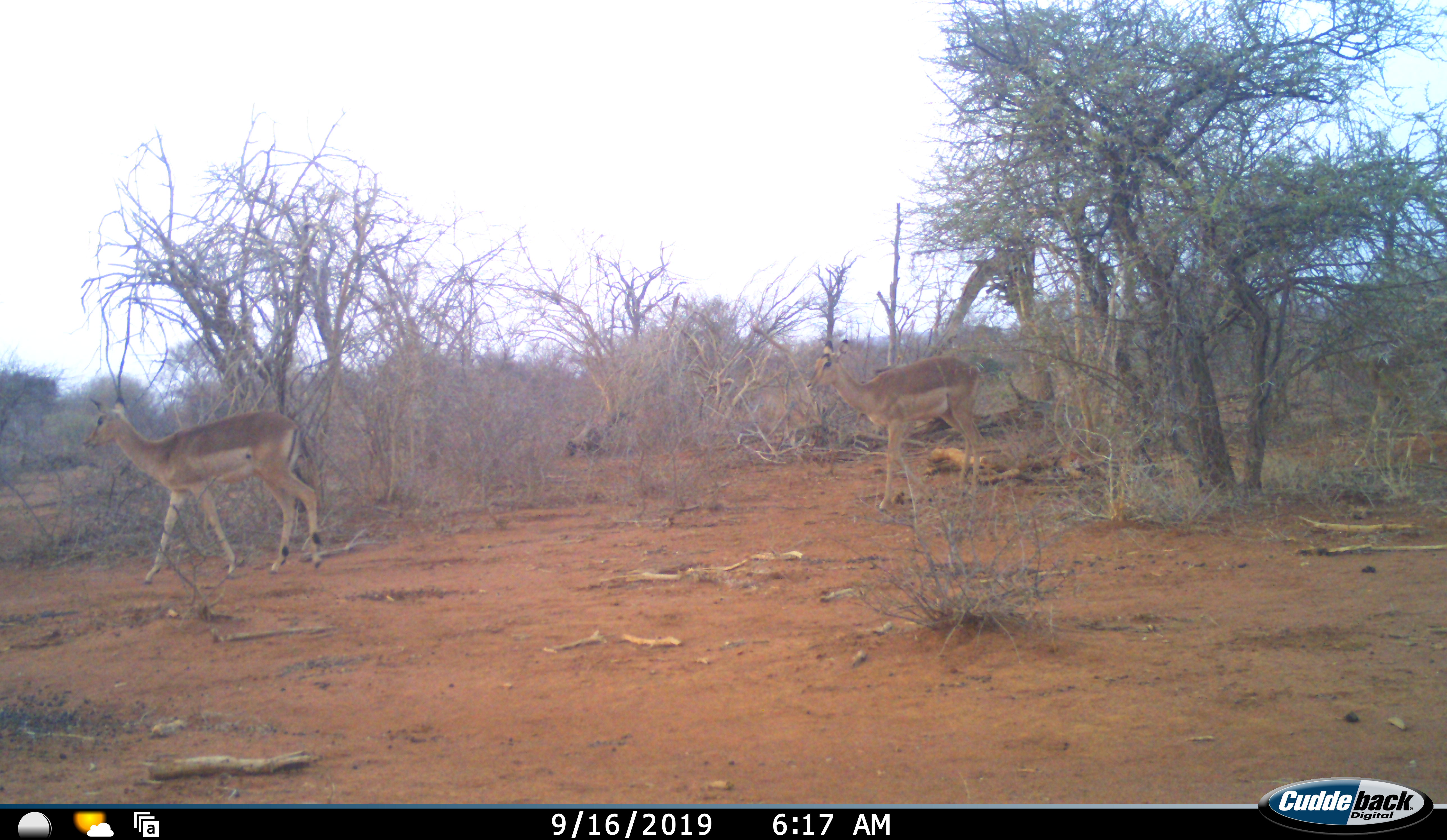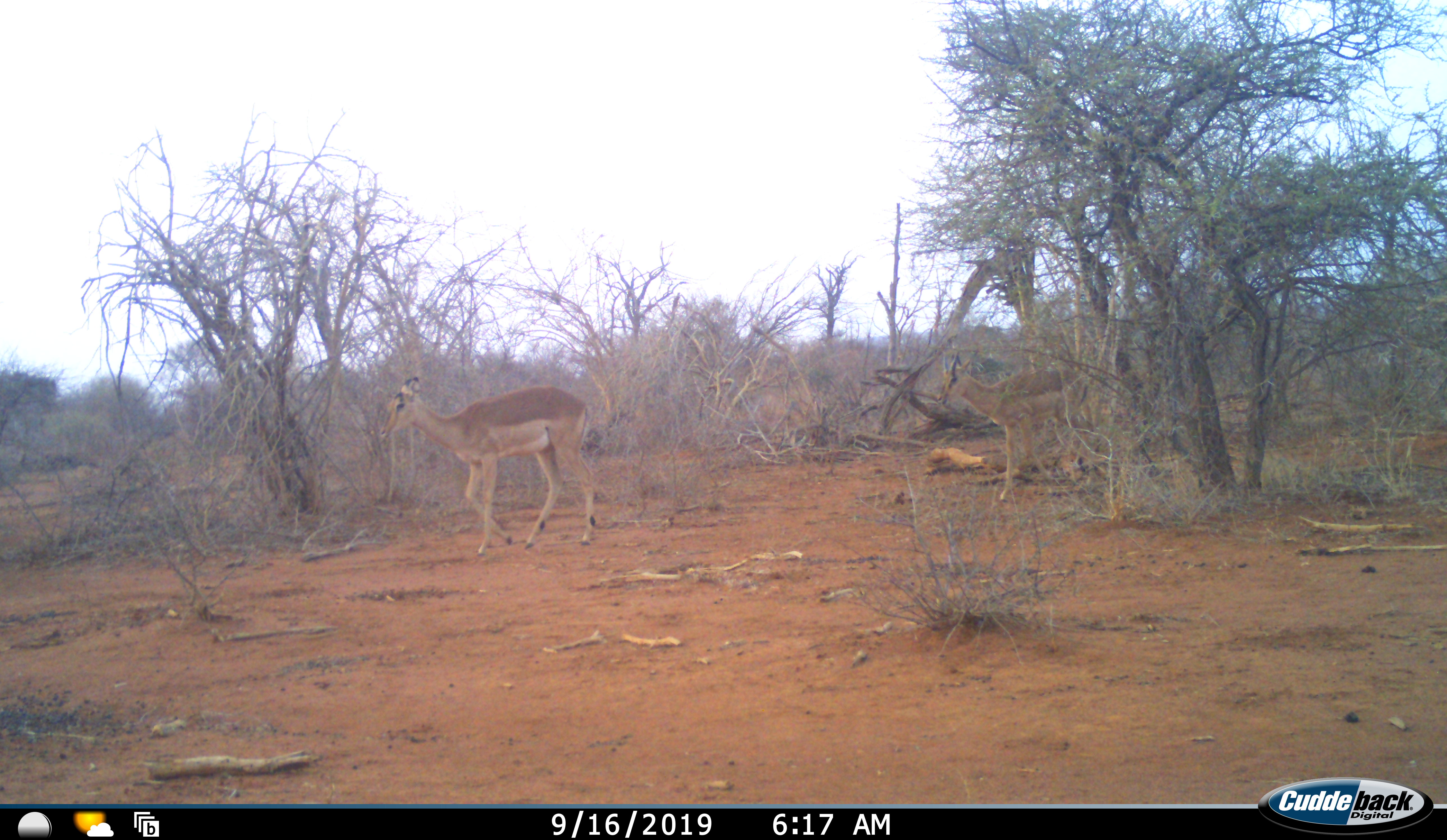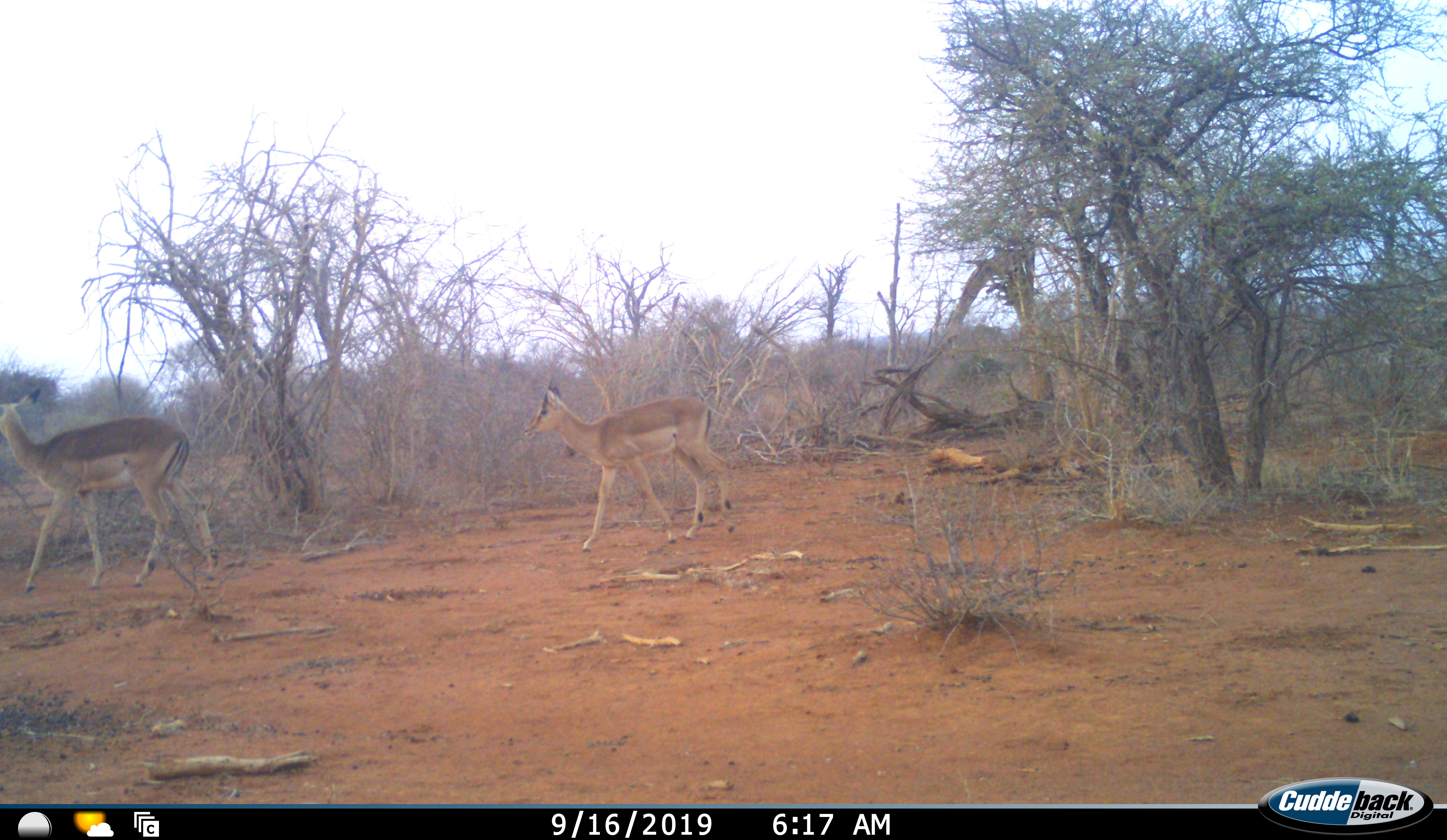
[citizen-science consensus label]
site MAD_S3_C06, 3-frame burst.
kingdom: Animalia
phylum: Chordata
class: Mammalia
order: Artiodactyla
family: Bovidae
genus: Aepyceros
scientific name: Aepyceros melampus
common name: impala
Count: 2.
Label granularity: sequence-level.